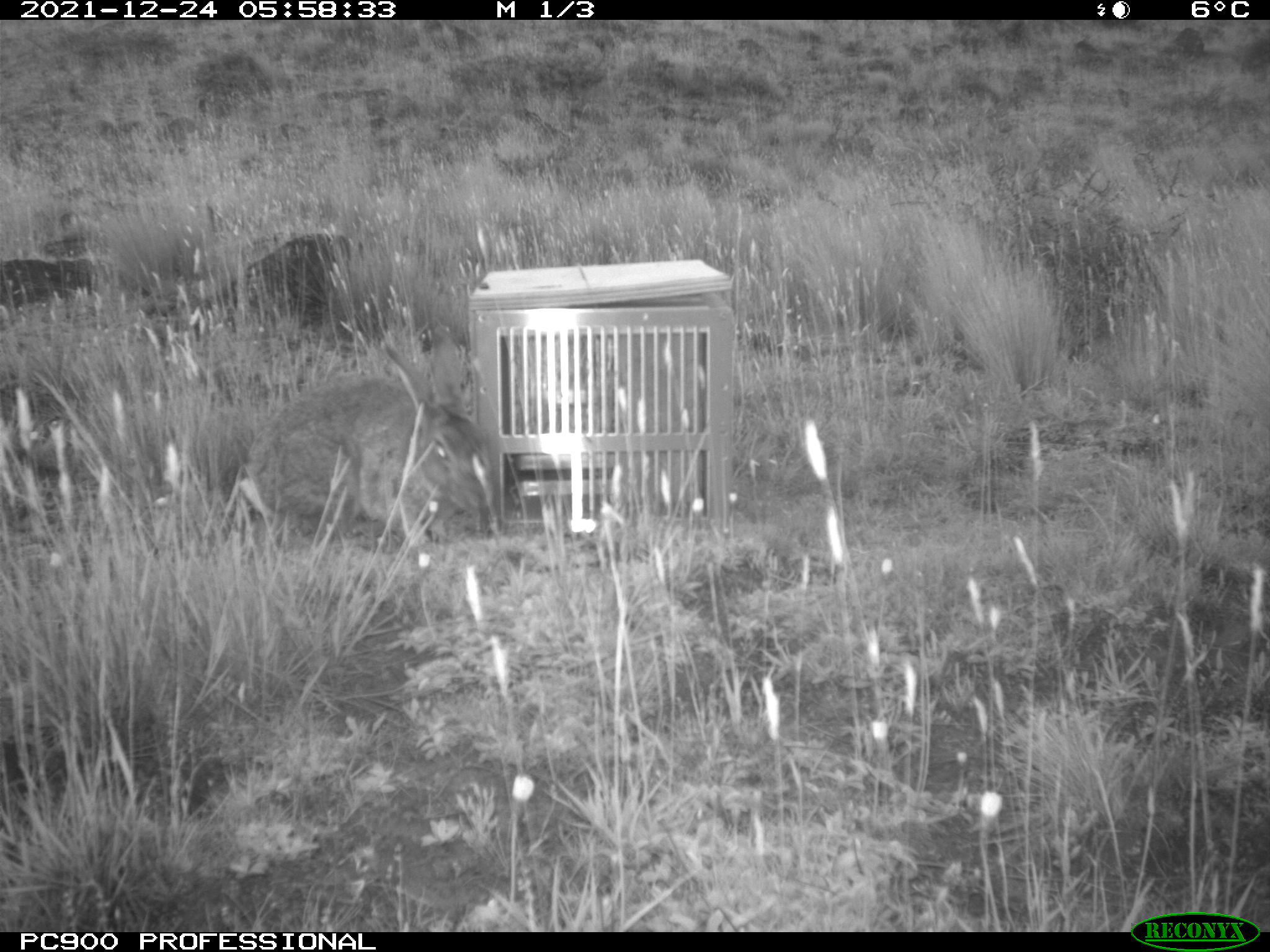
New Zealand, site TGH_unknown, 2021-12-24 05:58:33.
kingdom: Animalia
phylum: Chordata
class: Mammalia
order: Lagomorpha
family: Leporidae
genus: Oryctolagus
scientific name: Oryctolagus cuniculus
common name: european rabbit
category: rabbit